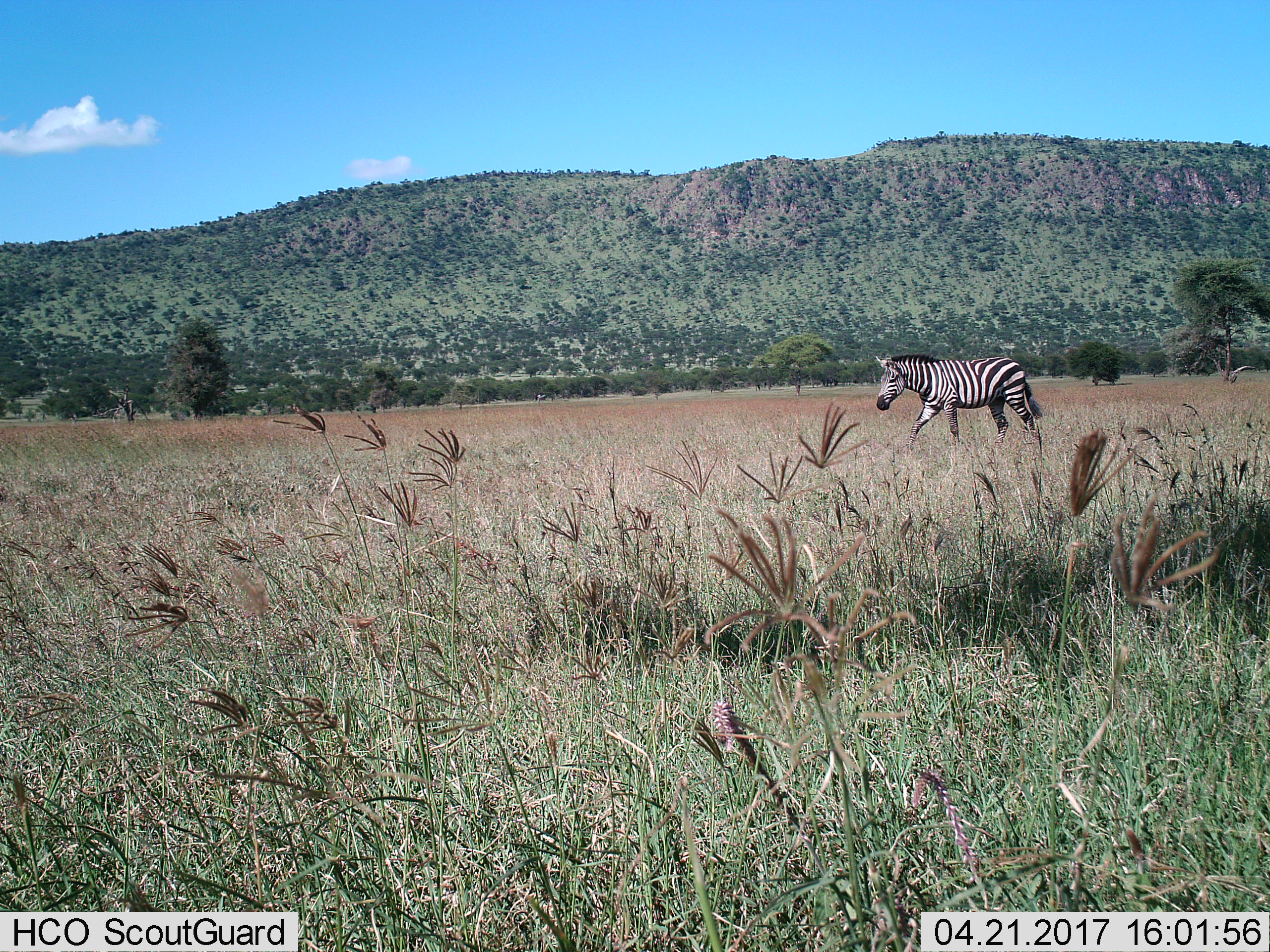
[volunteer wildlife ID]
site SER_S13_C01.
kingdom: Animalia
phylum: Chordata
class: Mammalia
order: Perissodactyla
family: Equidae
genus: Equus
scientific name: Equus quagga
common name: plains zebra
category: zebraplains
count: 1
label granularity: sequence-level